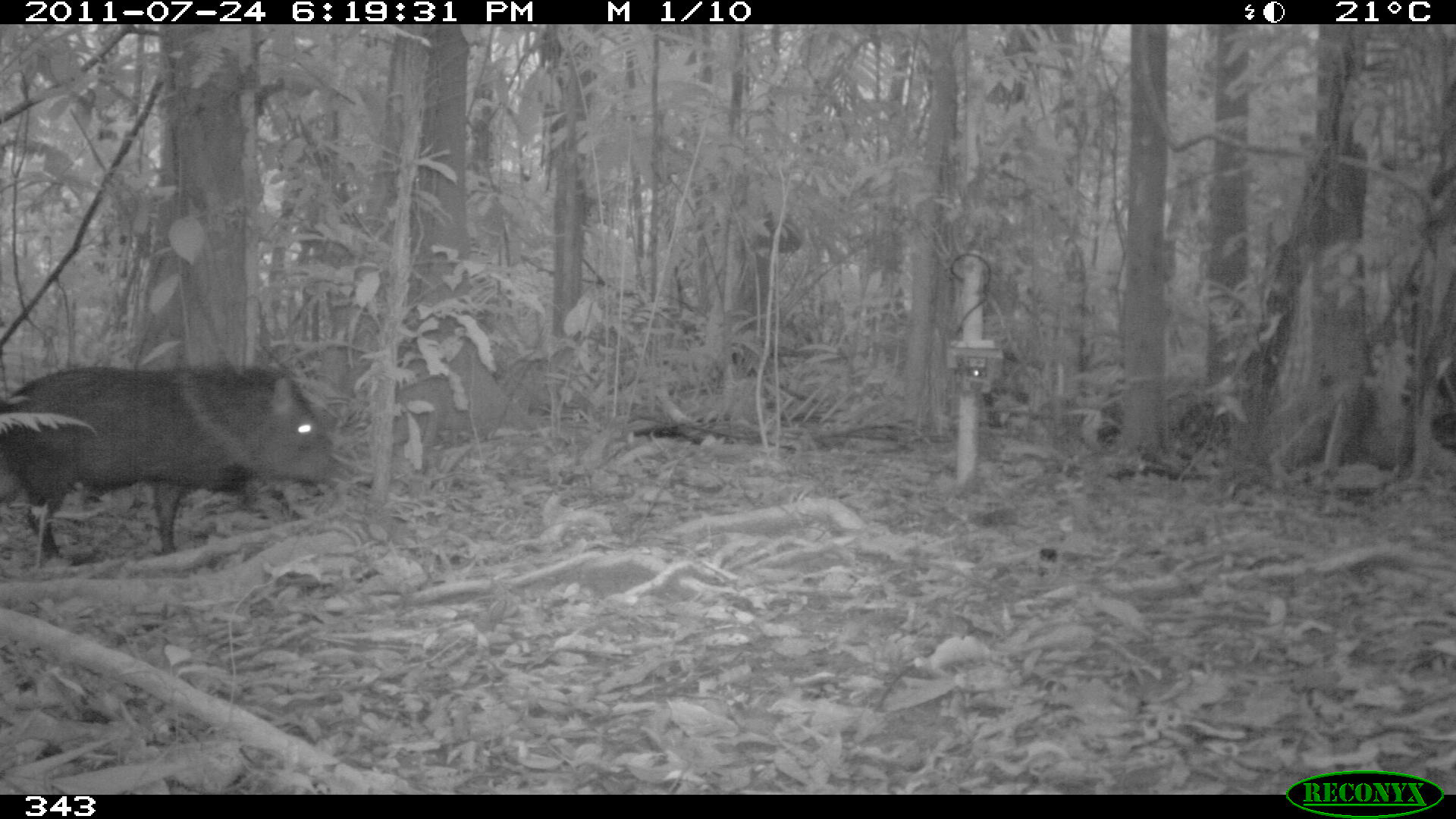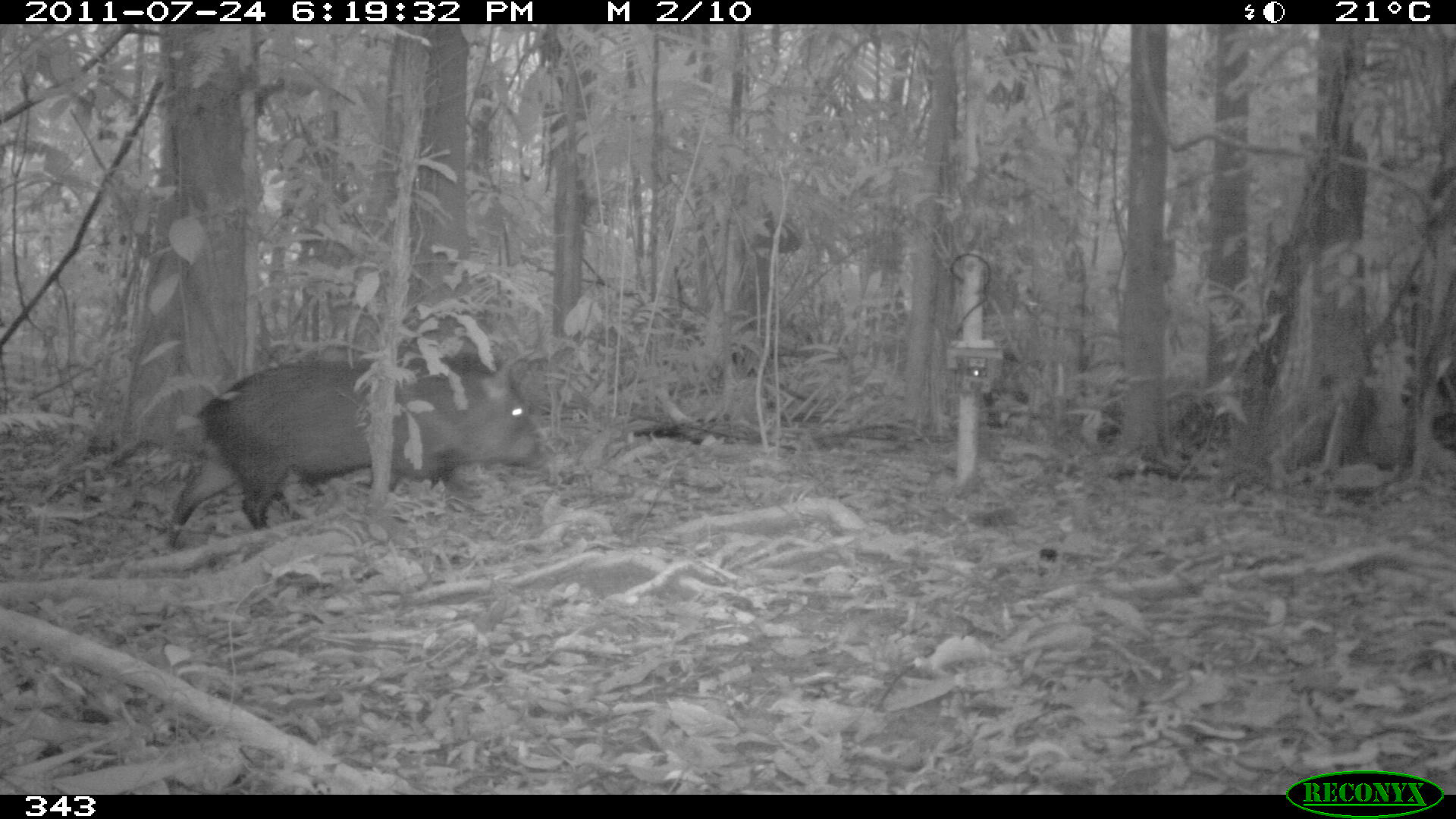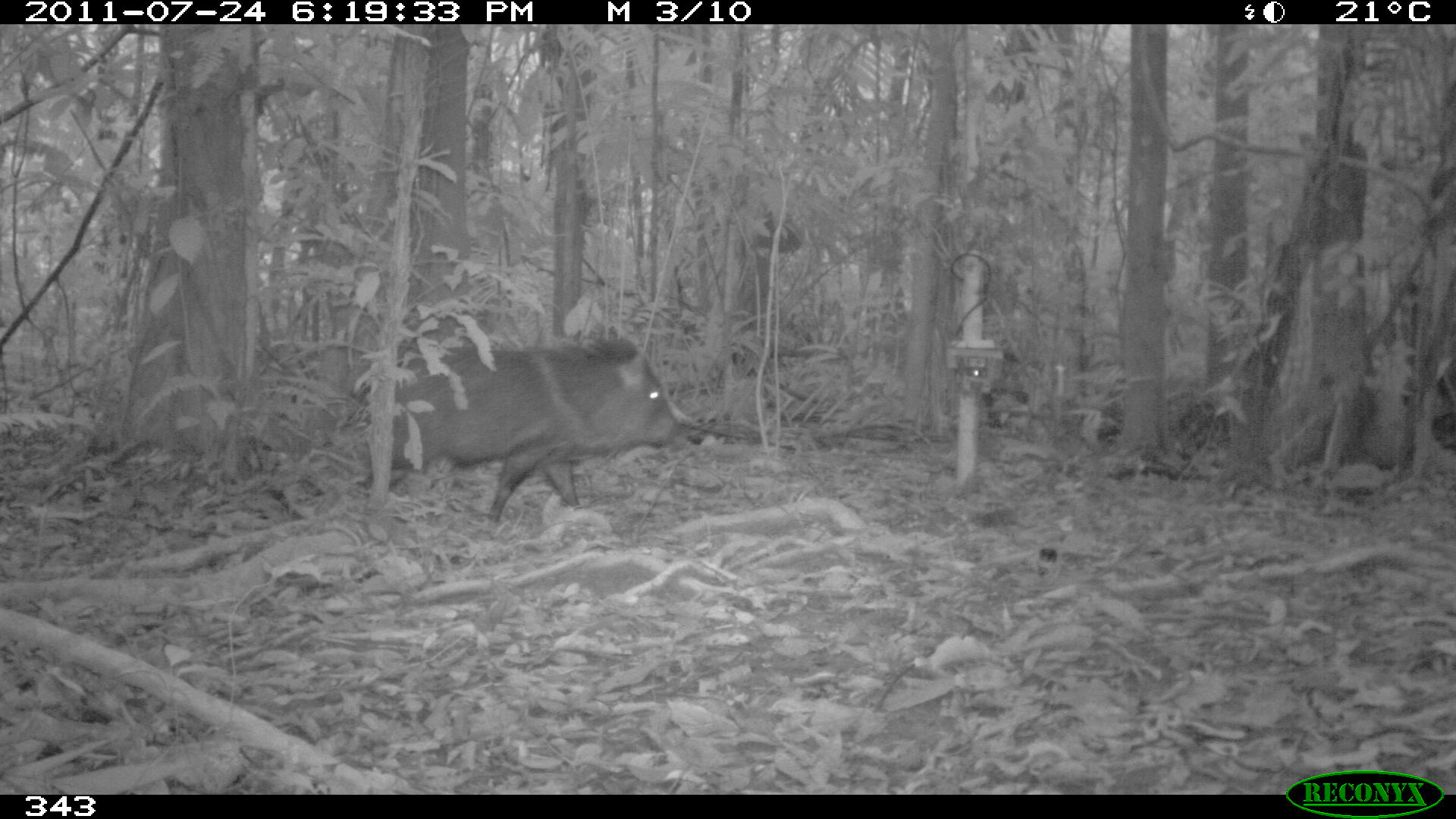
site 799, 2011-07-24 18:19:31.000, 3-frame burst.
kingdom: Animalia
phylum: Chordata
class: Mammalia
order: Artiodactyla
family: Tayassuidae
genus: Pecari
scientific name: Pecari tajacu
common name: collared peccary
Pecari tajacu (collared peccary).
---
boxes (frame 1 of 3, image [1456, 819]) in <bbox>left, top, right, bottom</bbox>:
pecari tajacu: <bbox>0, 363, 331, 560</bbox>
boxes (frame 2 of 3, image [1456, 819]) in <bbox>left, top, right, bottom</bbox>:
pecari tajacu: <bbox>166, 351, 551, 548</bbox>